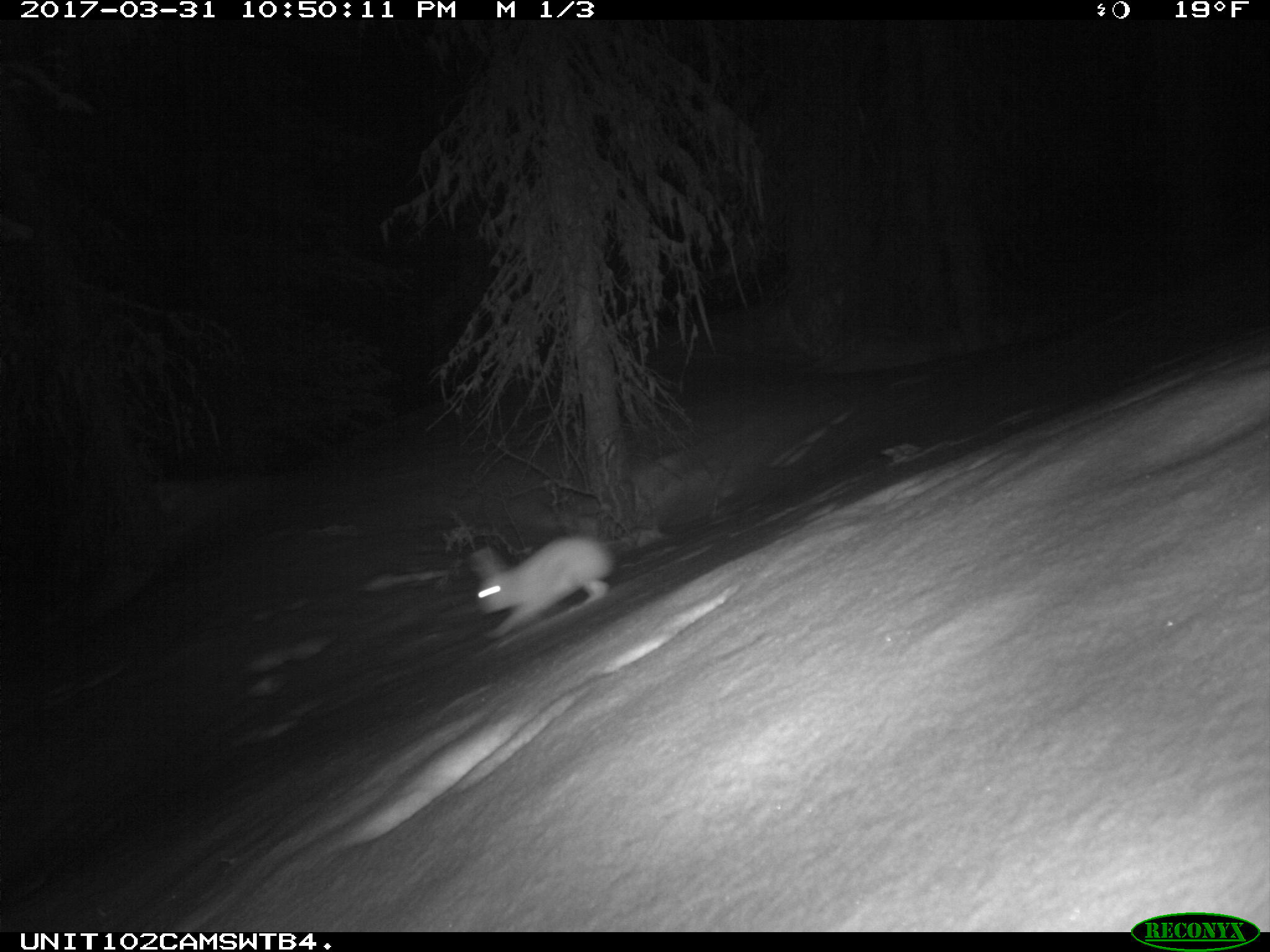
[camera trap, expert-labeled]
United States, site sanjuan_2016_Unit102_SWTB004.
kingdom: Animalia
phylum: Chordata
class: Mammalia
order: Lagomorpha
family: Leporidae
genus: Lepus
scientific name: Lepus americanus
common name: snowshoe hare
Lepus americanus (snowshoe hare).